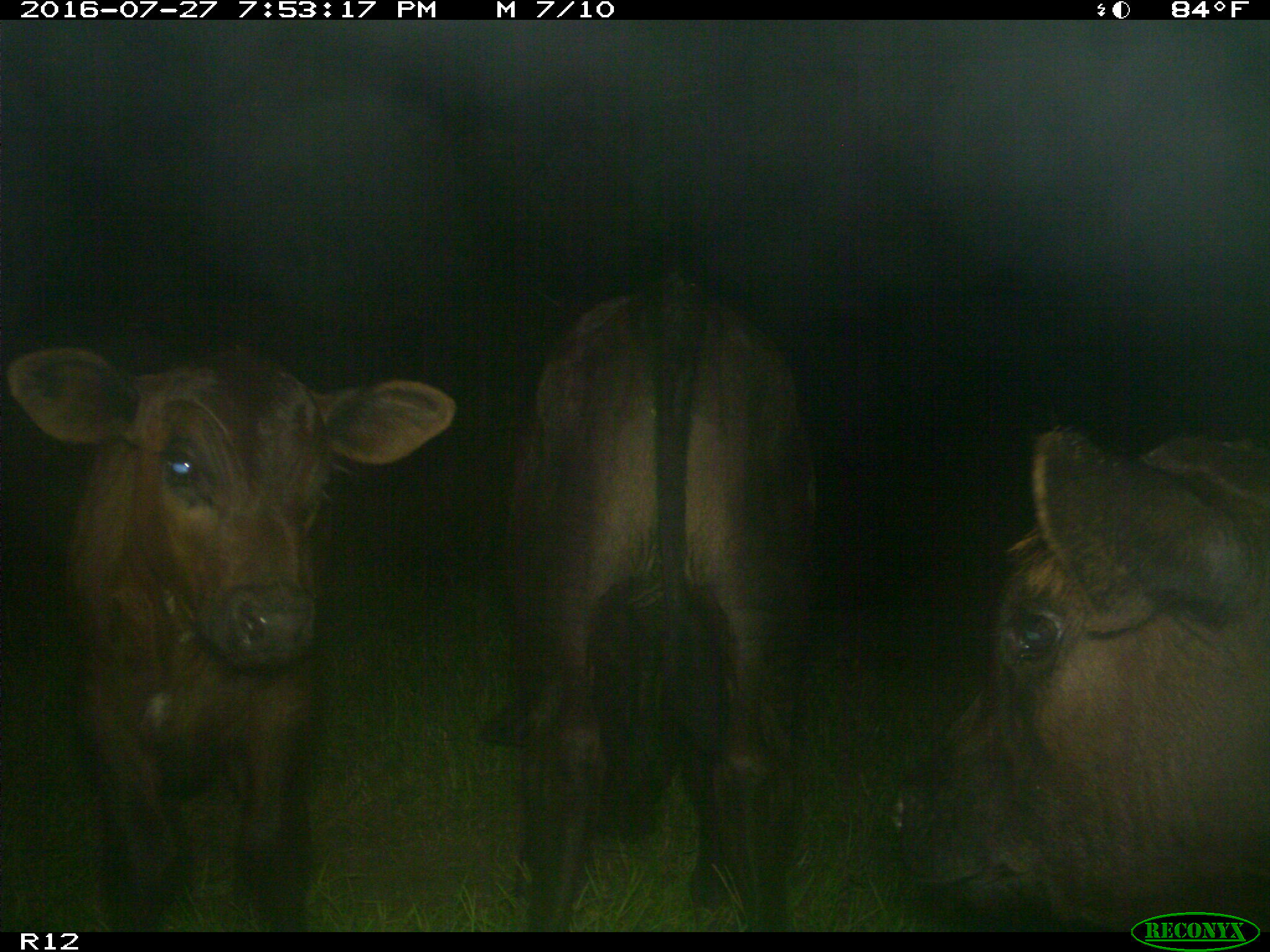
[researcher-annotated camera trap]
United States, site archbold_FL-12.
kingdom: Animalia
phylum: Chordata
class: Mammalia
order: Artiodactyla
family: Bovidae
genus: Bos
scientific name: Bos taurus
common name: domestic cow